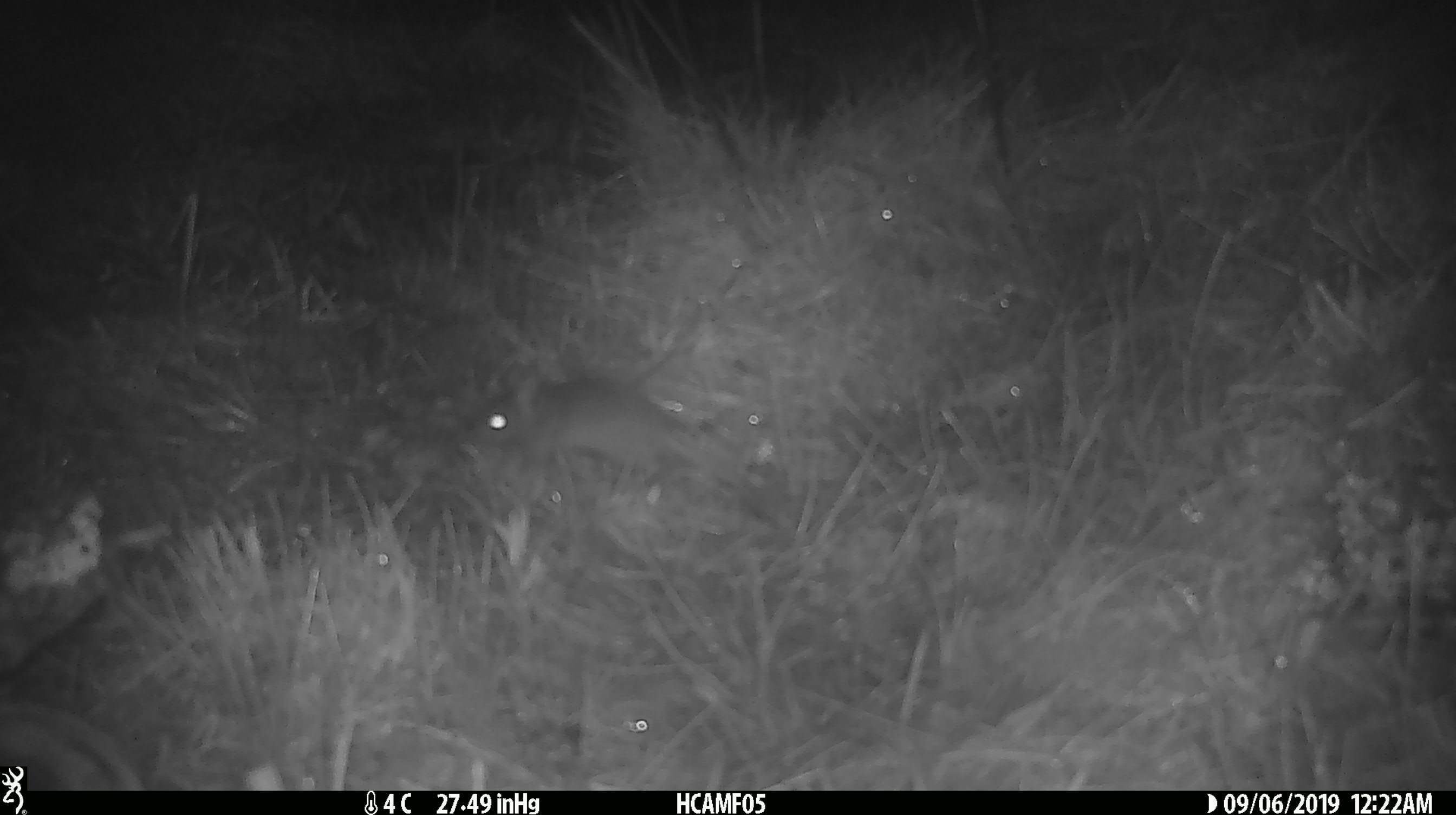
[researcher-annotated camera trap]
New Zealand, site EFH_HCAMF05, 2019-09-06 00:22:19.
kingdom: Animalia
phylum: Chordata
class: Mammalia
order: Rodentia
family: Muridae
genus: Mus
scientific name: Mus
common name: mouse